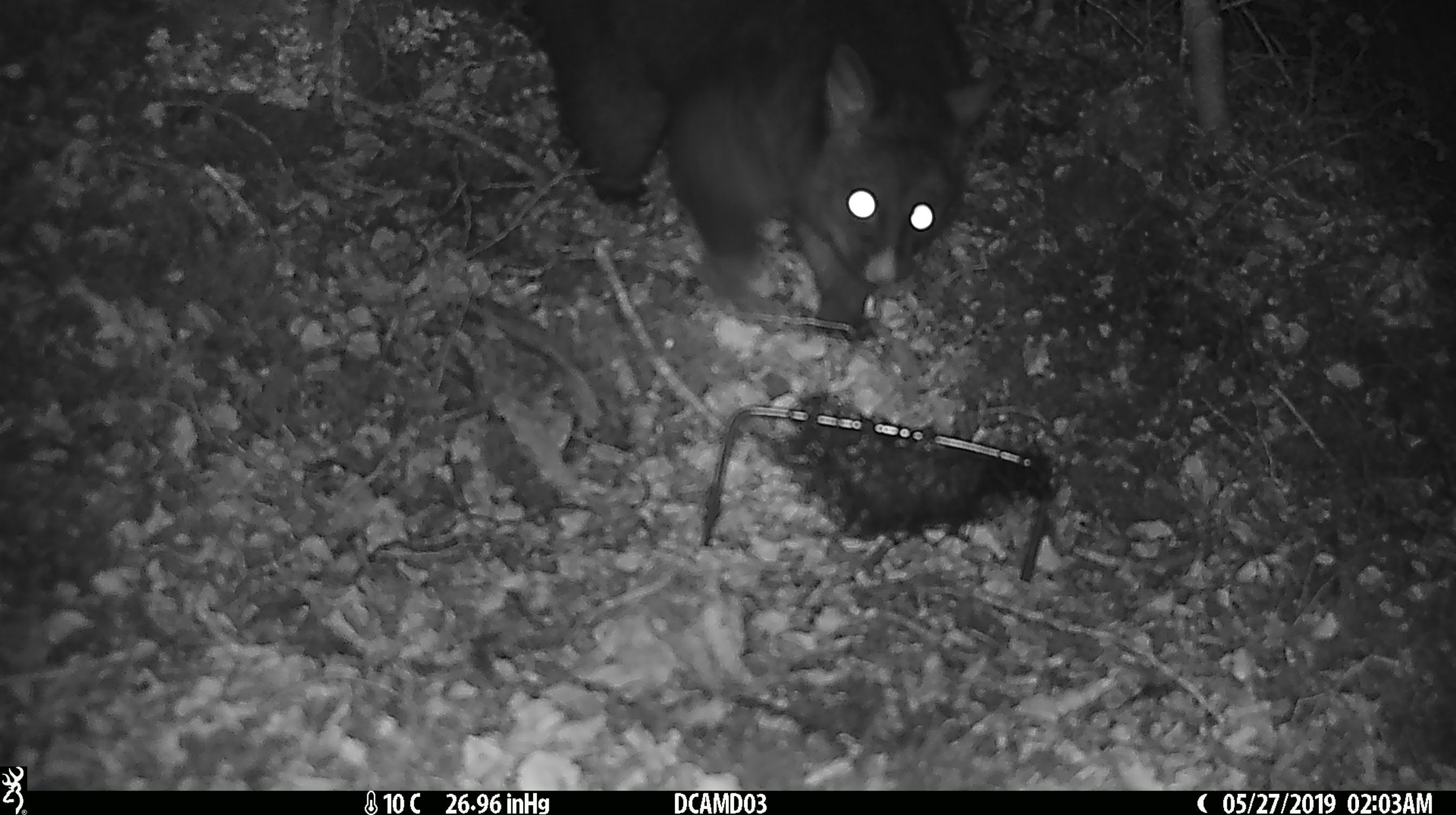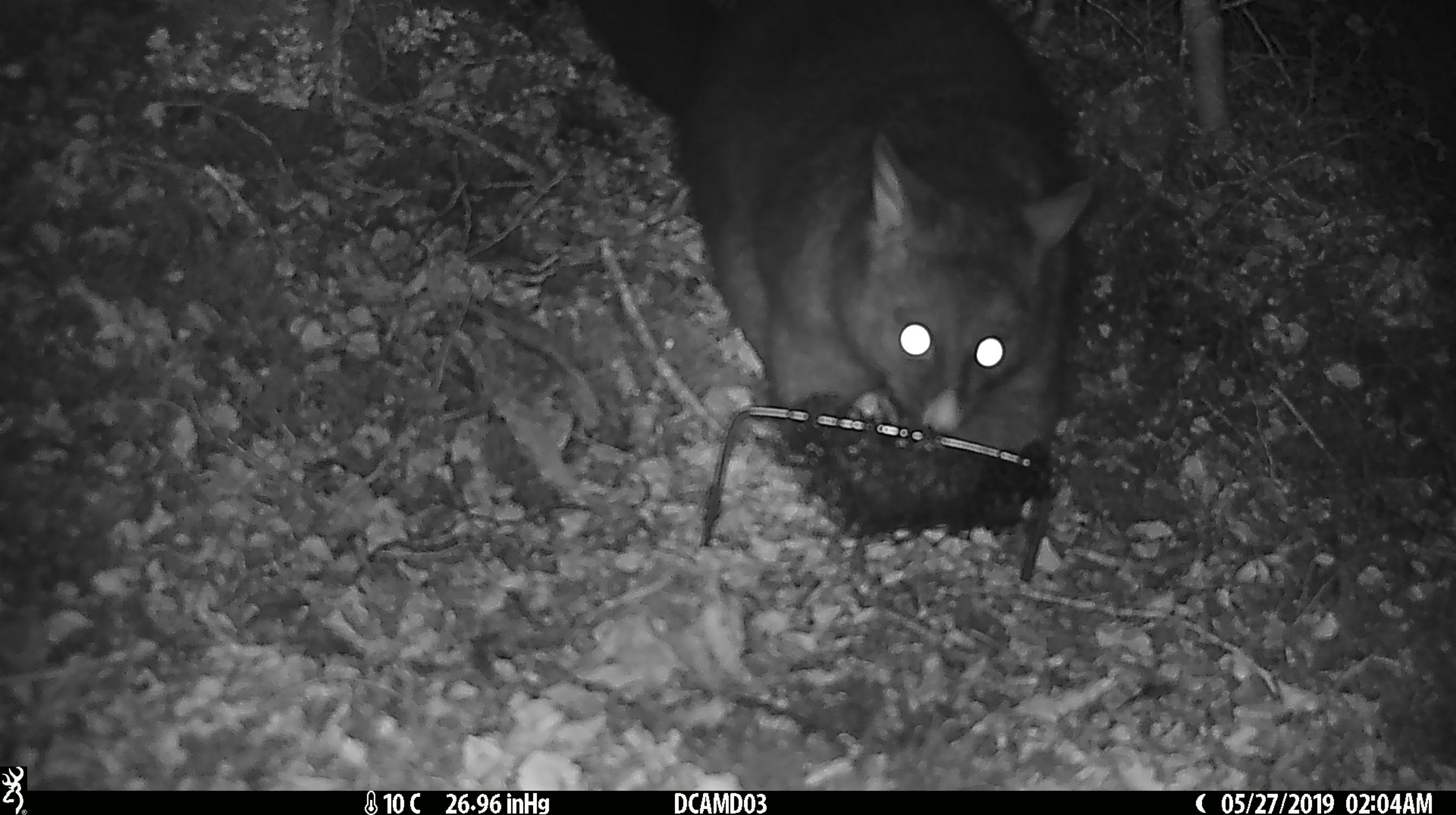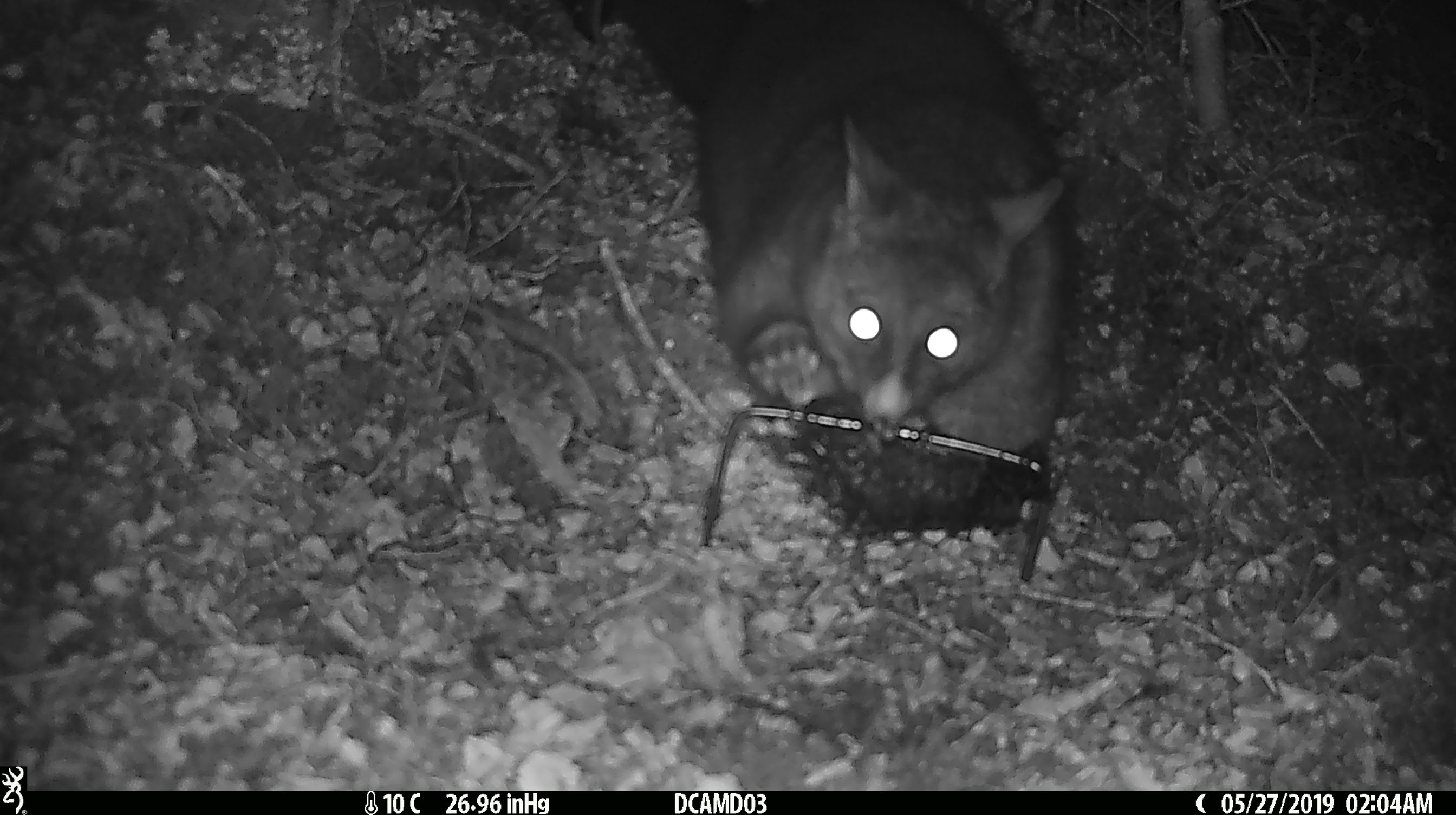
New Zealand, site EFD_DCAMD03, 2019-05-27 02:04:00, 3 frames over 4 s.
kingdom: Animalia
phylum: Chordata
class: Mammalia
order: Diprotodontia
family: Phalangeridae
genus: Trichosurus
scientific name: Trichosurus vulpecula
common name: common brushtail possum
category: possum